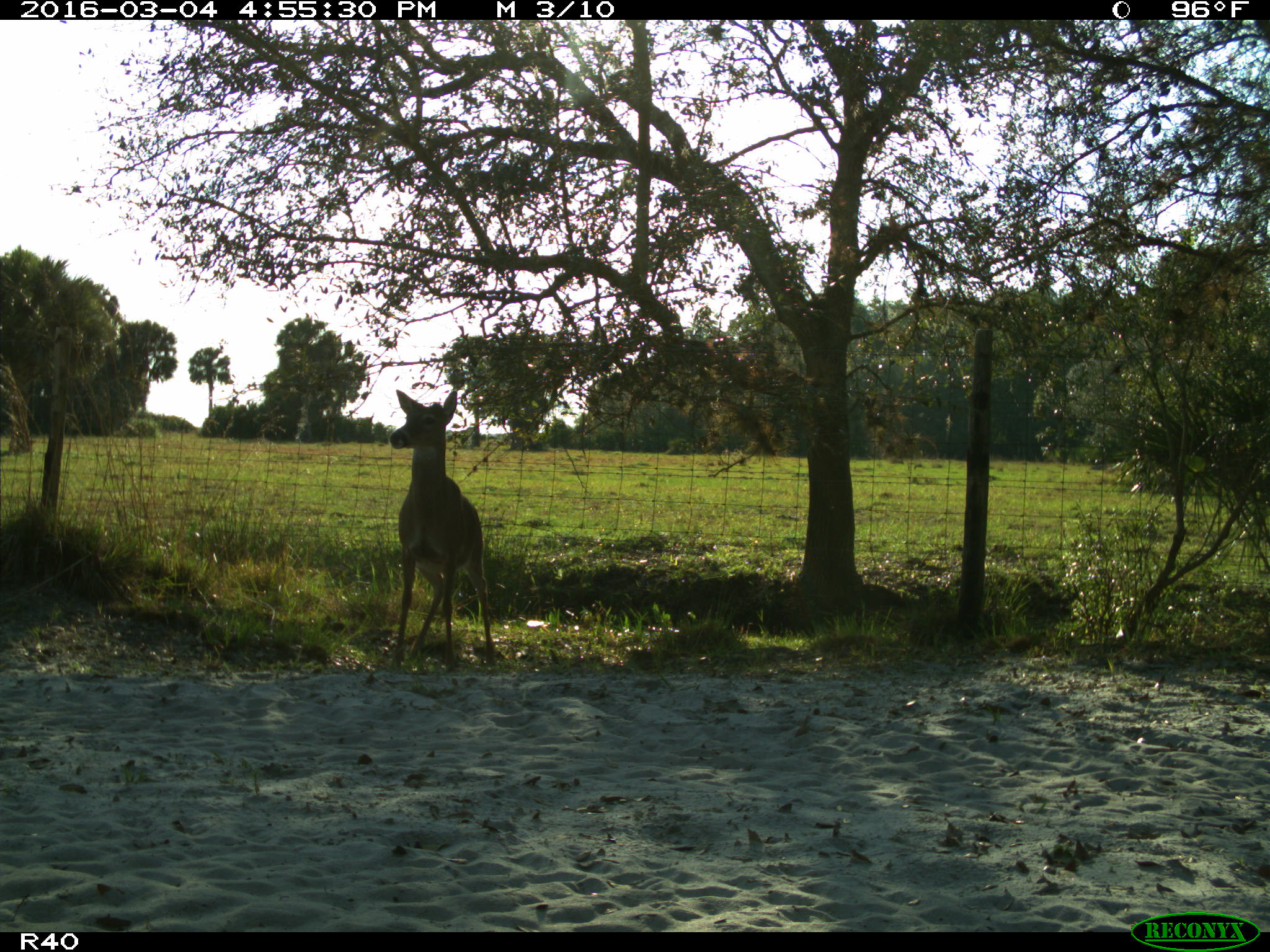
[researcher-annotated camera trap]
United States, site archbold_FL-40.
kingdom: Animalia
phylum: Chordata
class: Mammalia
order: Artiodactyla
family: Cervidae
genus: Odocoileus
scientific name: Odocoileus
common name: deer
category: unidentified deer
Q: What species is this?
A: Unidentified deer (deer) (Odocoileus).